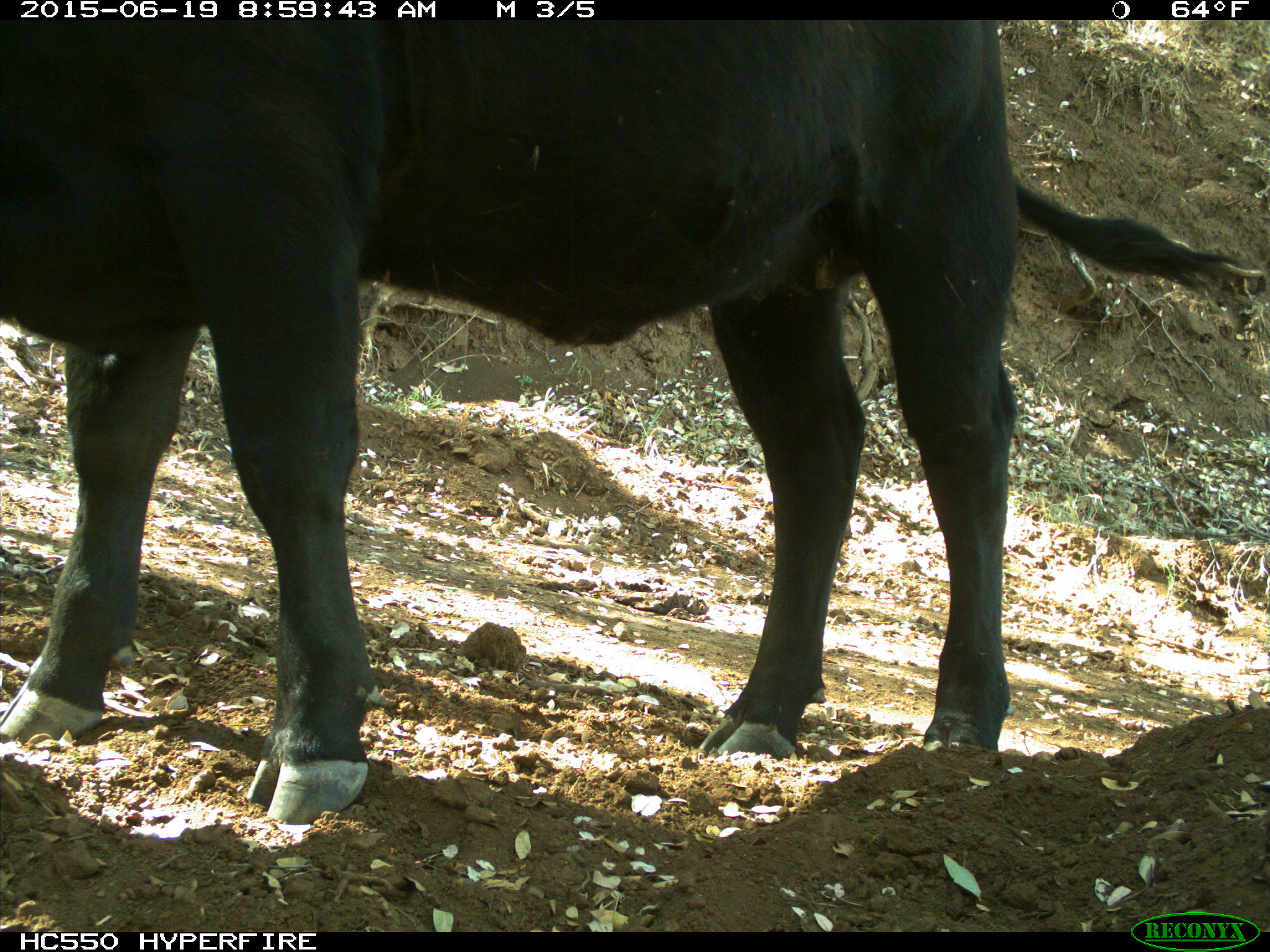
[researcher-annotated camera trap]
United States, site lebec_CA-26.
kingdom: Animalia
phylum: Chordata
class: Mammalia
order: Artiodactyla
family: Bovidae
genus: Bos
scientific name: Bos taurus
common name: domestic cow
Bos taurus (domestic cow).